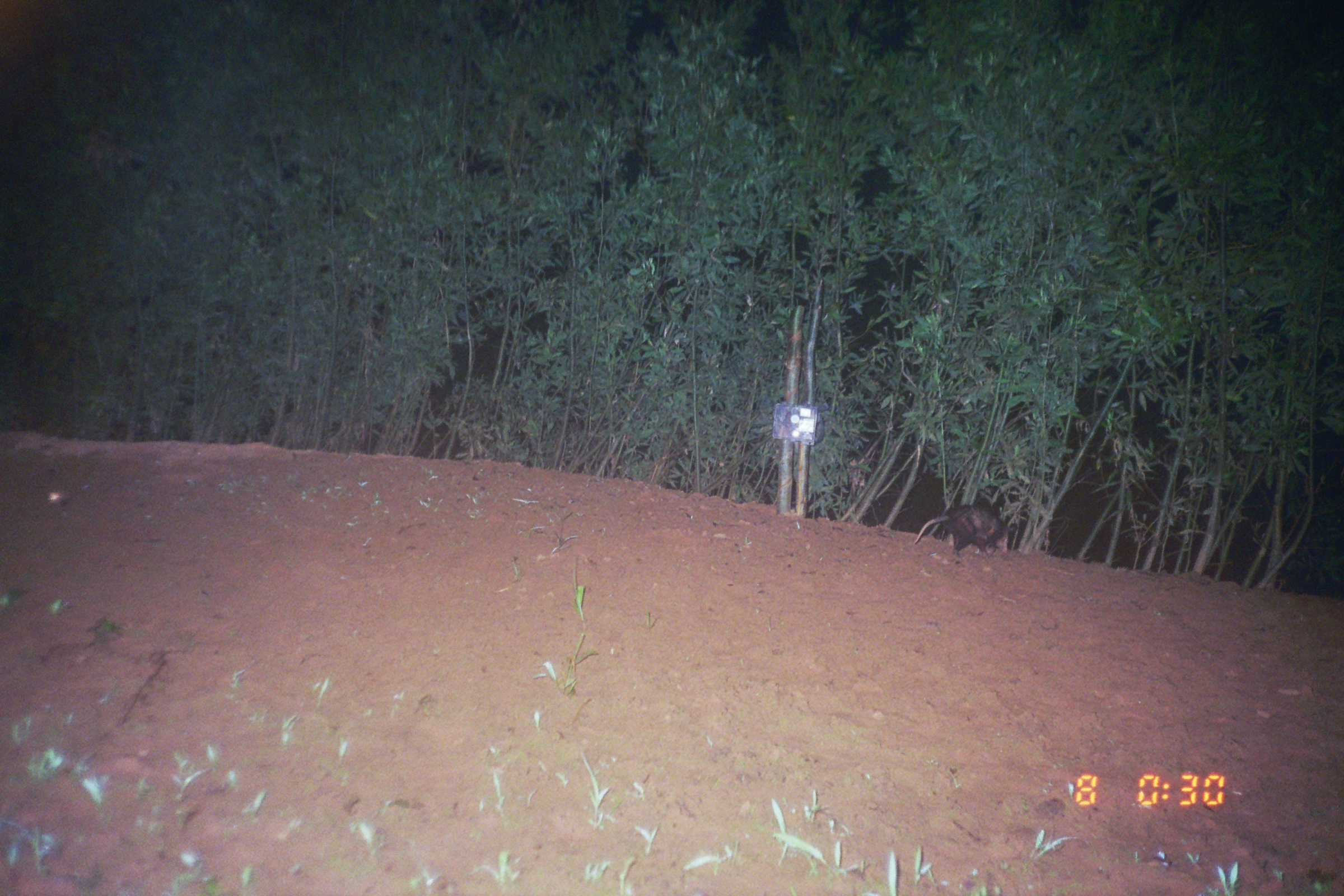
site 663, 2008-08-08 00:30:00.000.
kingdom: Animalia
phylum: Chordata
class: Mammalia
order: Didelphimorphia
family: Didelphidae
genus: Didelphis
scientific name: Didelphis marsupialis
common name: southern opossum